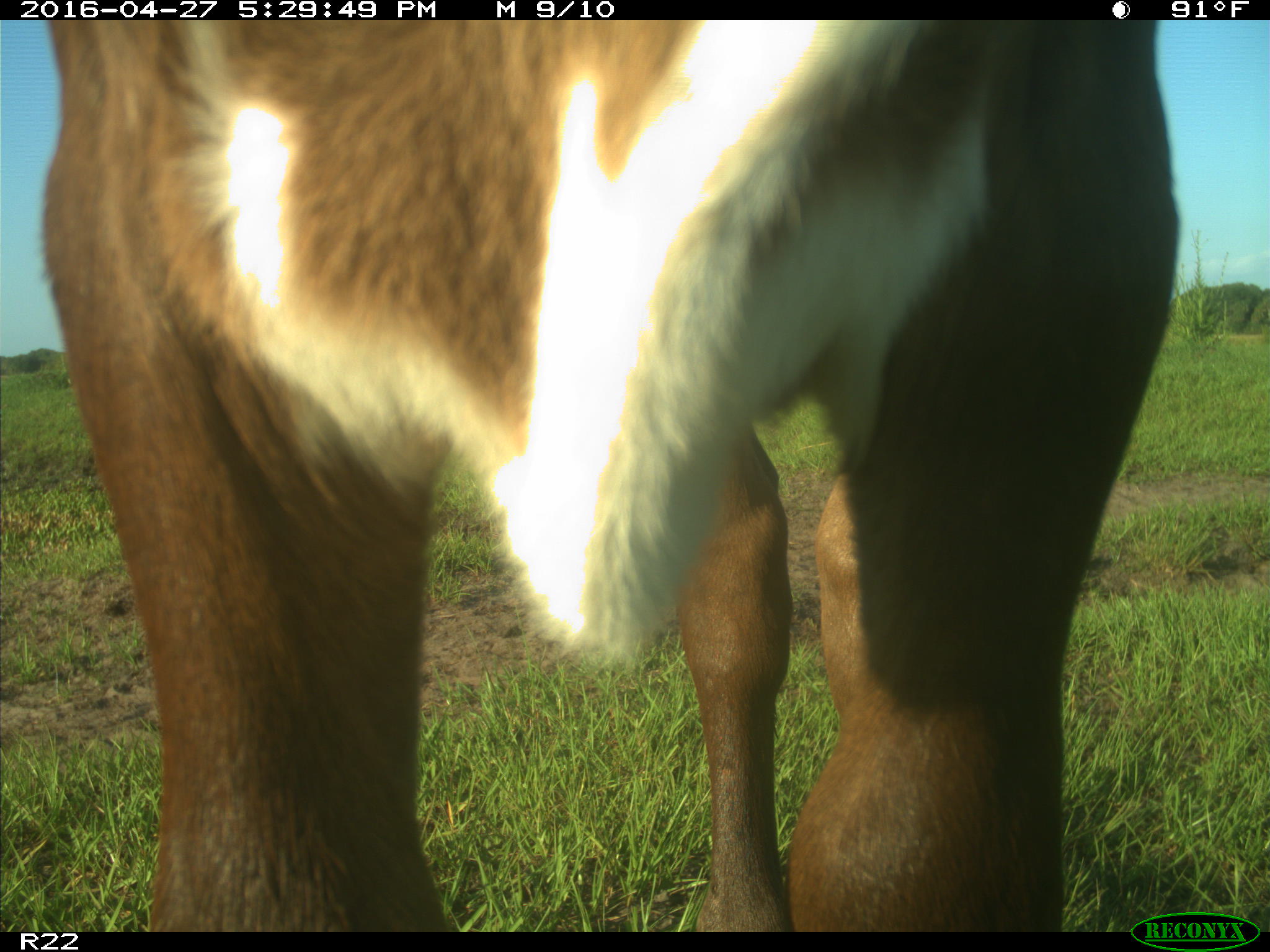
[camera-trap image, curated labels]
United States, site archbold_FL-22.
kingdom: Animalia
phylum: Chordata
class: Mammalia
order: Artiodactyla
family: Bovidae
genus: Bos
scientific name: Bos taurus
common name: domestic cow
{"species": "Bos taurus (domestic cow)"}